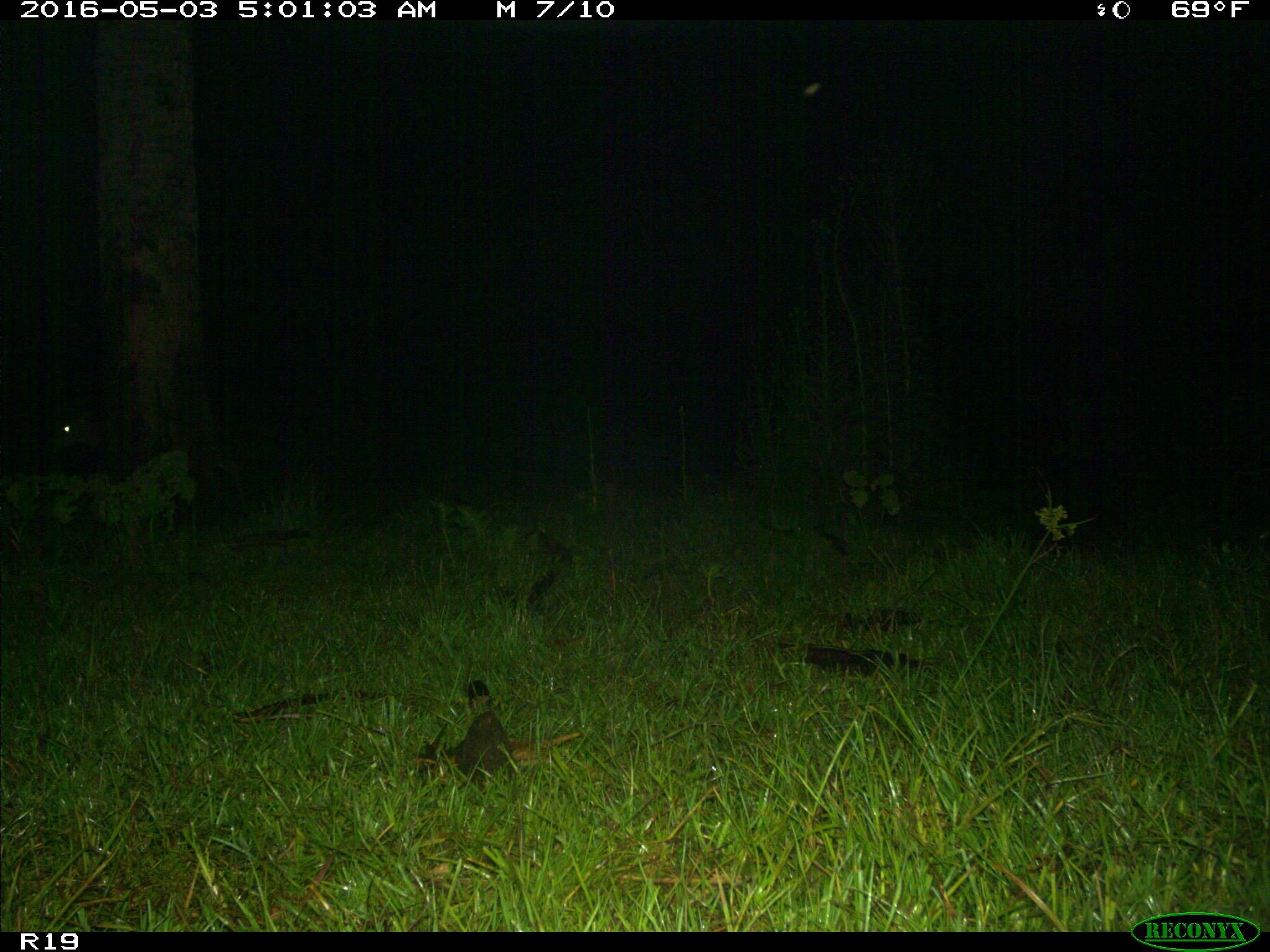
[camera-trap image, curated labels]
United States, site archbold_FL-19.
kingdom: Animalia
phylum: Chordata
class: Mammalia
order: Carnivora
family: Canidae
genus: Canis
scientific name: Canis latrans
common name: coyote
Canis latrans (coyote).